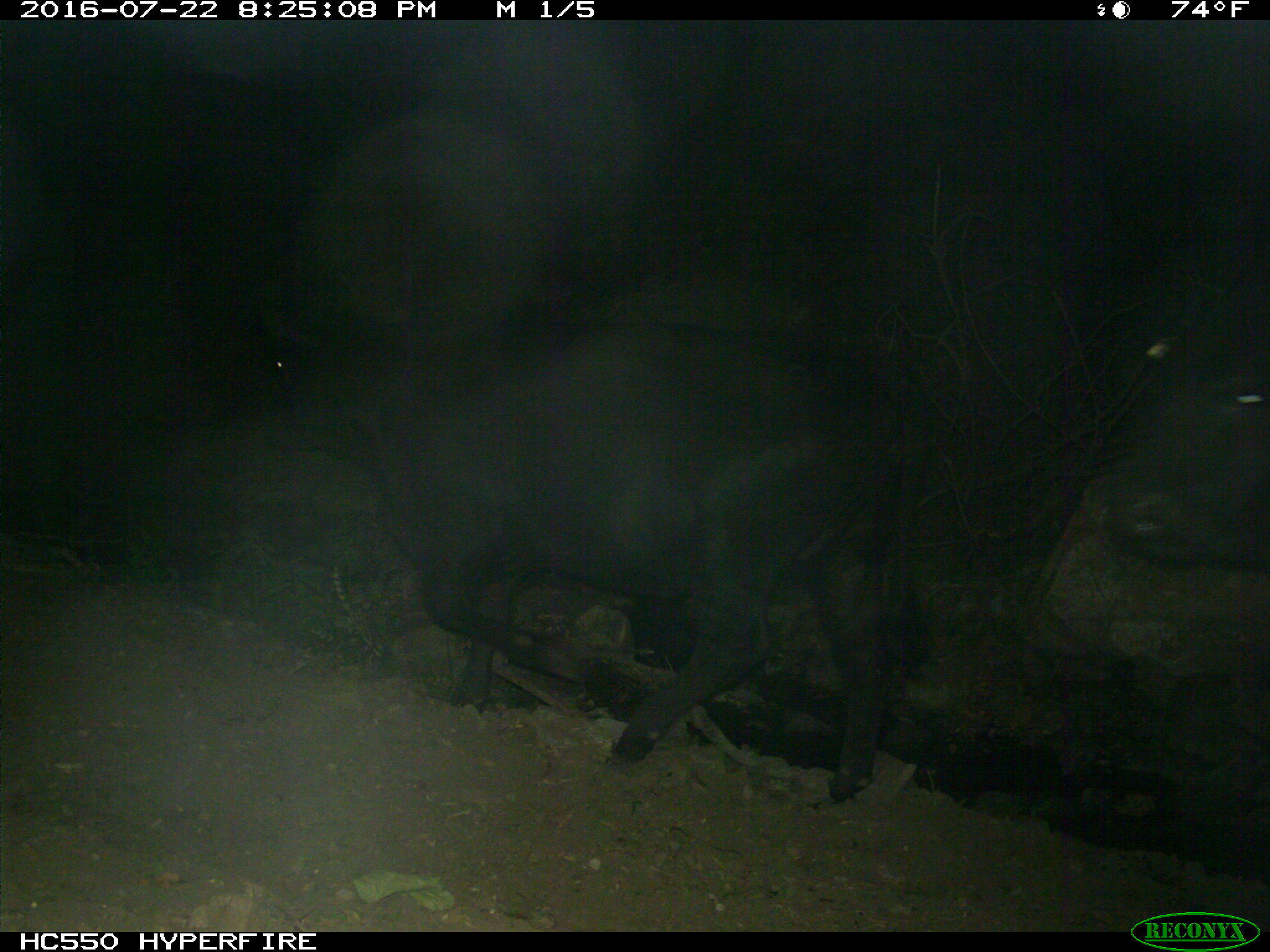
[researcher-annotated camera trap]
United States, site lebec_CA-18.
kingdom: Animalia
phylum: Chordata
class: Mammalia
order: Artiodactyla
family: Bovidae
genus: Bos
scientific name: Bos taurus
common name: domestic cow